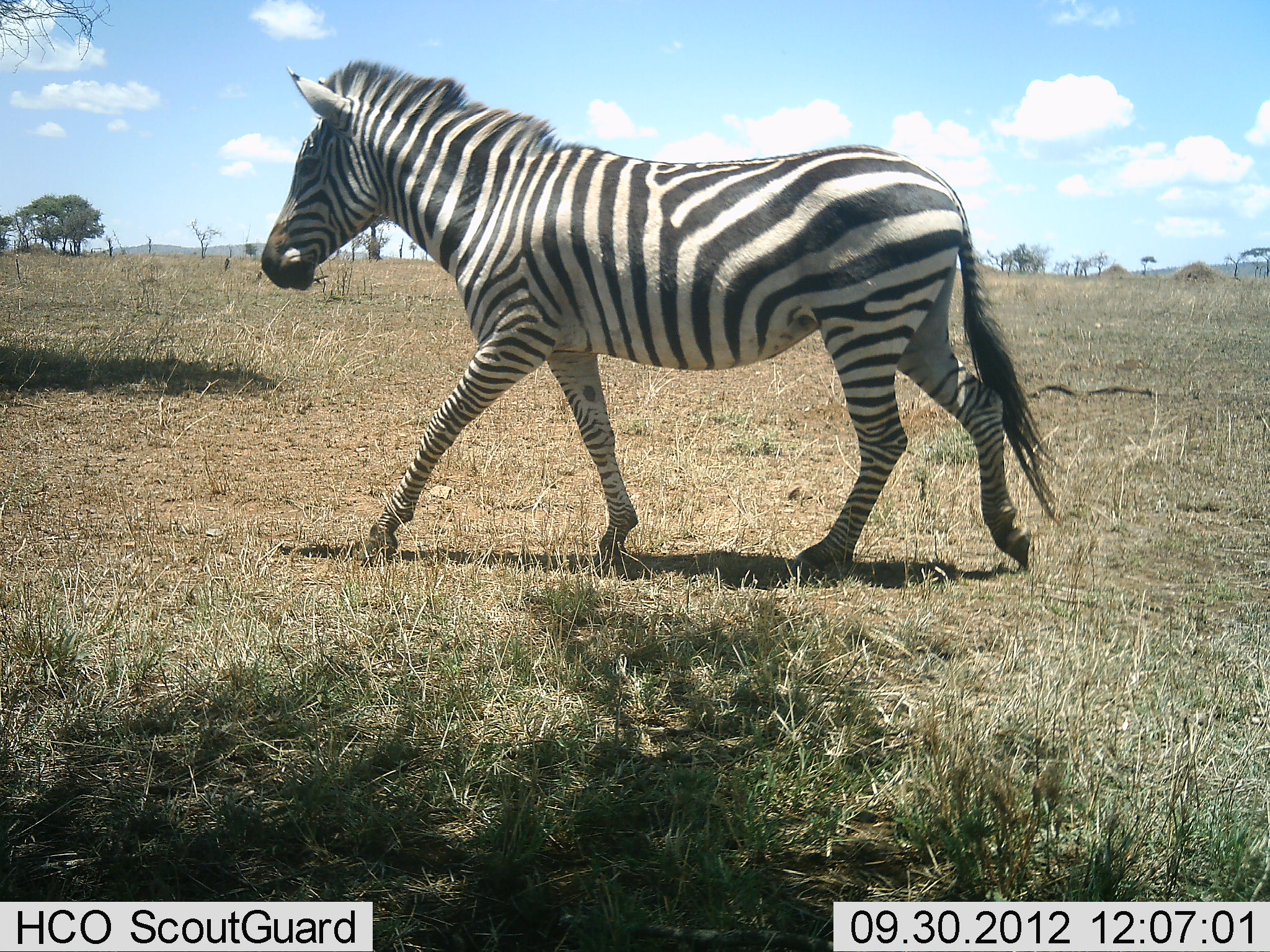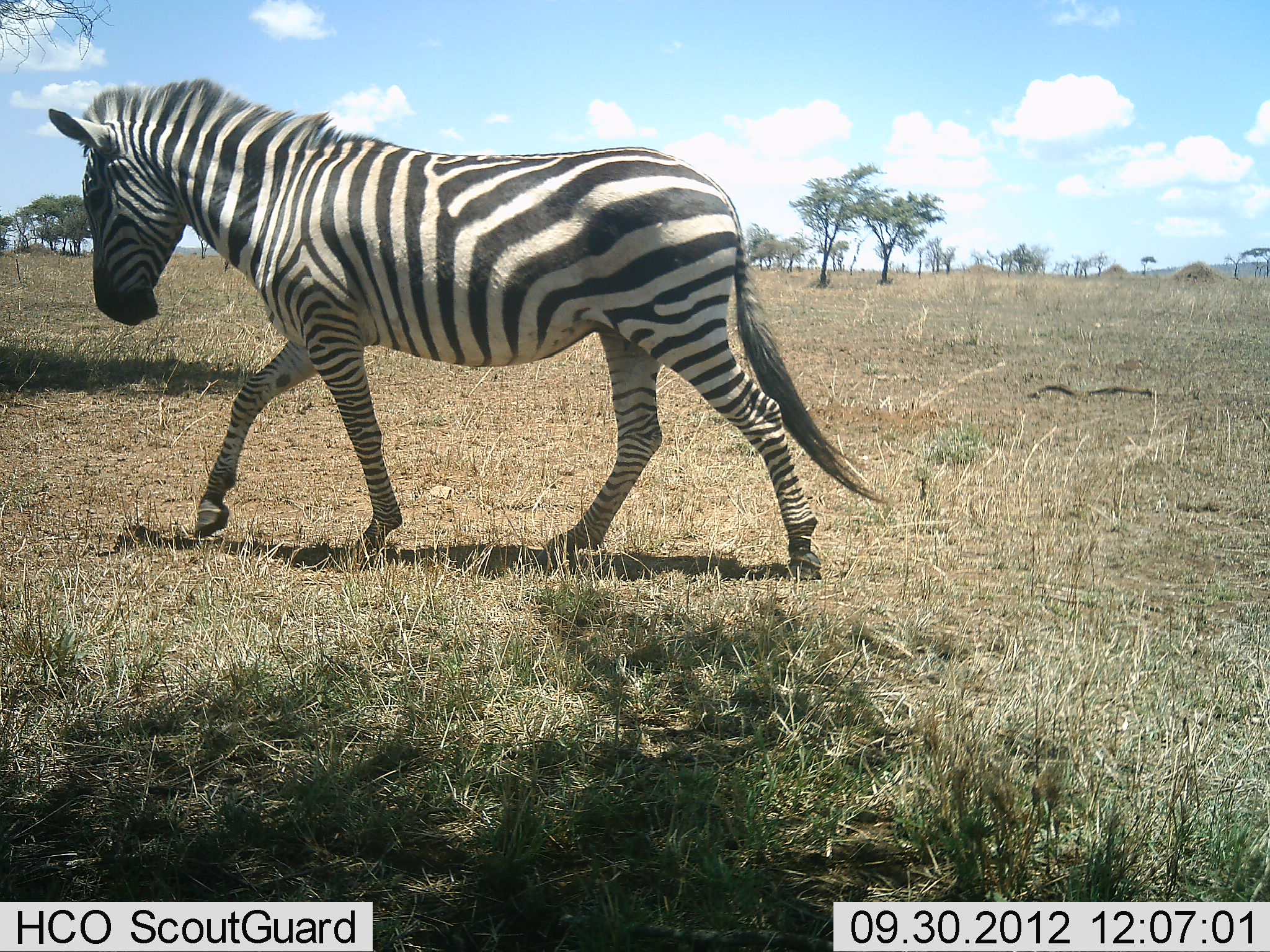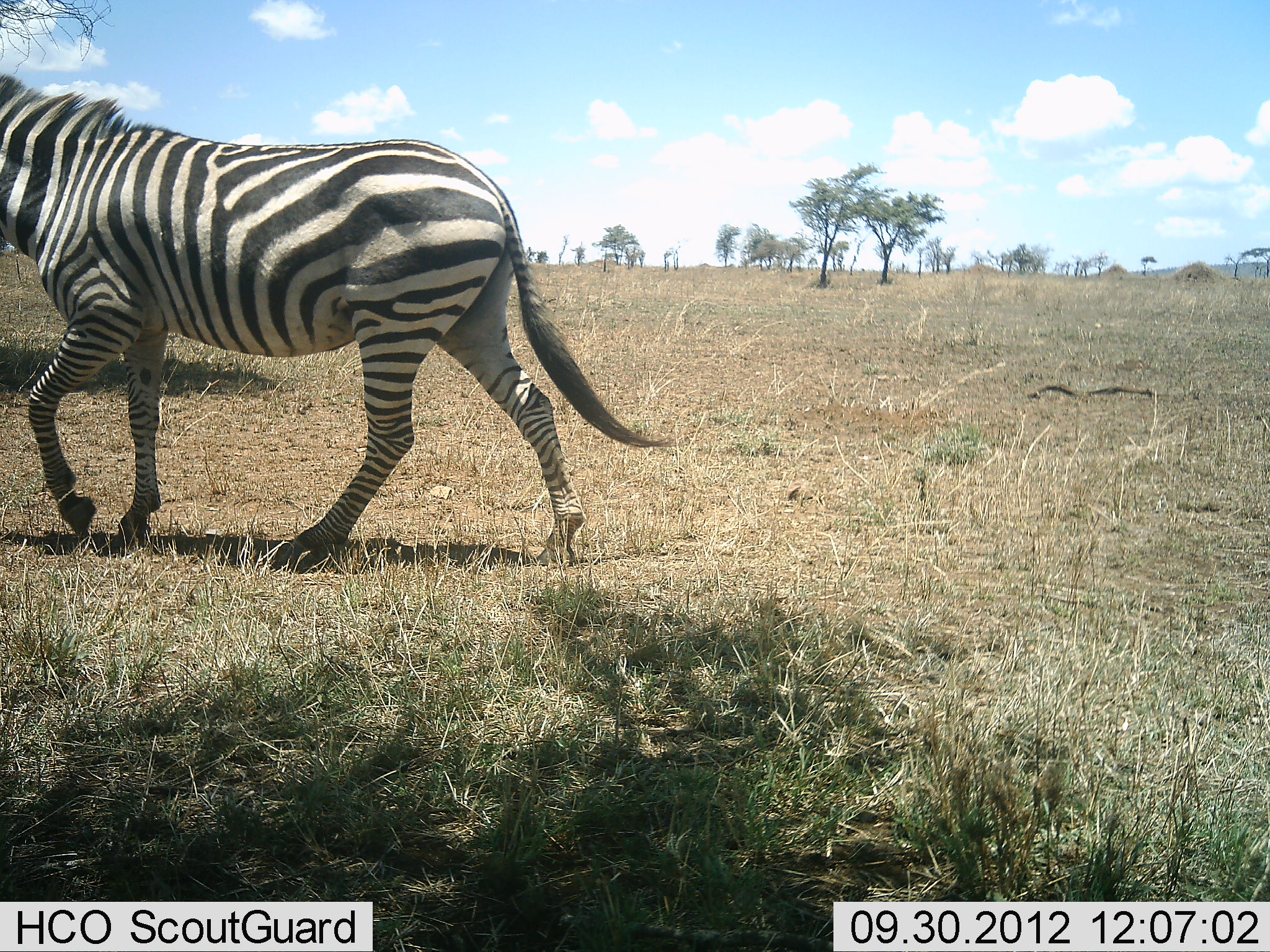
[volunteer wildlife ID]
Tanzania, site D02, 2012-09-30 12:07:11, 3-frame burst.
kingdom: Animalia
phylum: Chordata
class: Mammalia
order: Perissodactyla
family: Equidae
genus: Equus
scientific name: Equus quagga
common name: plains zebra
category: zebra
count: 1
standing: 0%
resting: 0%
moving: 100%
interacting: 0%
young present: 0%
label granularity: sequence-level